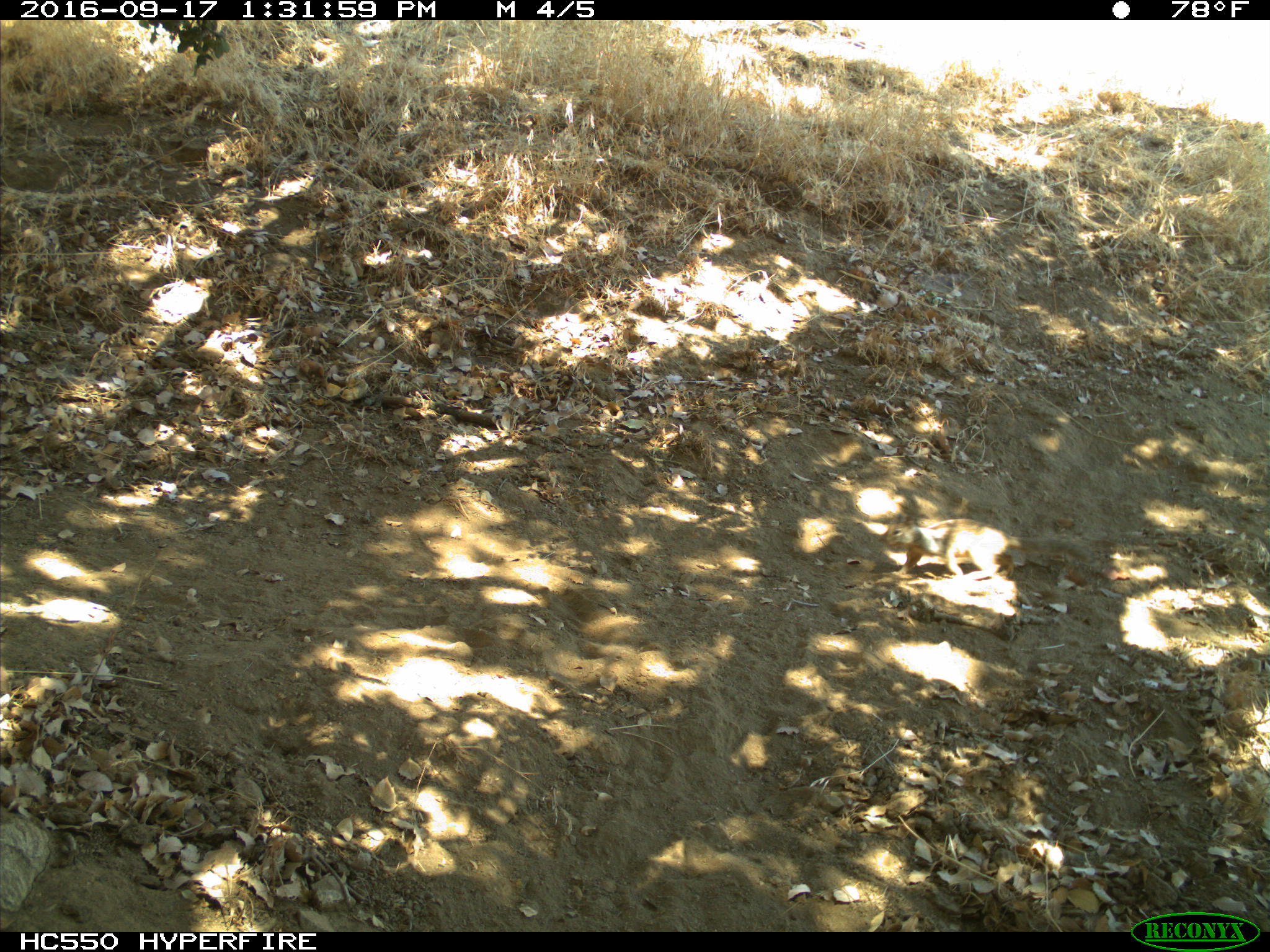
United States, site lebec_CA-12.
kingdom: Animalia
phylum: Chordata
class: Mammalia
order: Rodentia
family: Sciuridae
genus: Otospermophilus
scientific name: Otospermophilus beecheyi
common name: california ground squirrel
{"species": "Otospermophilus beecheyi (california ground squirrel)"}